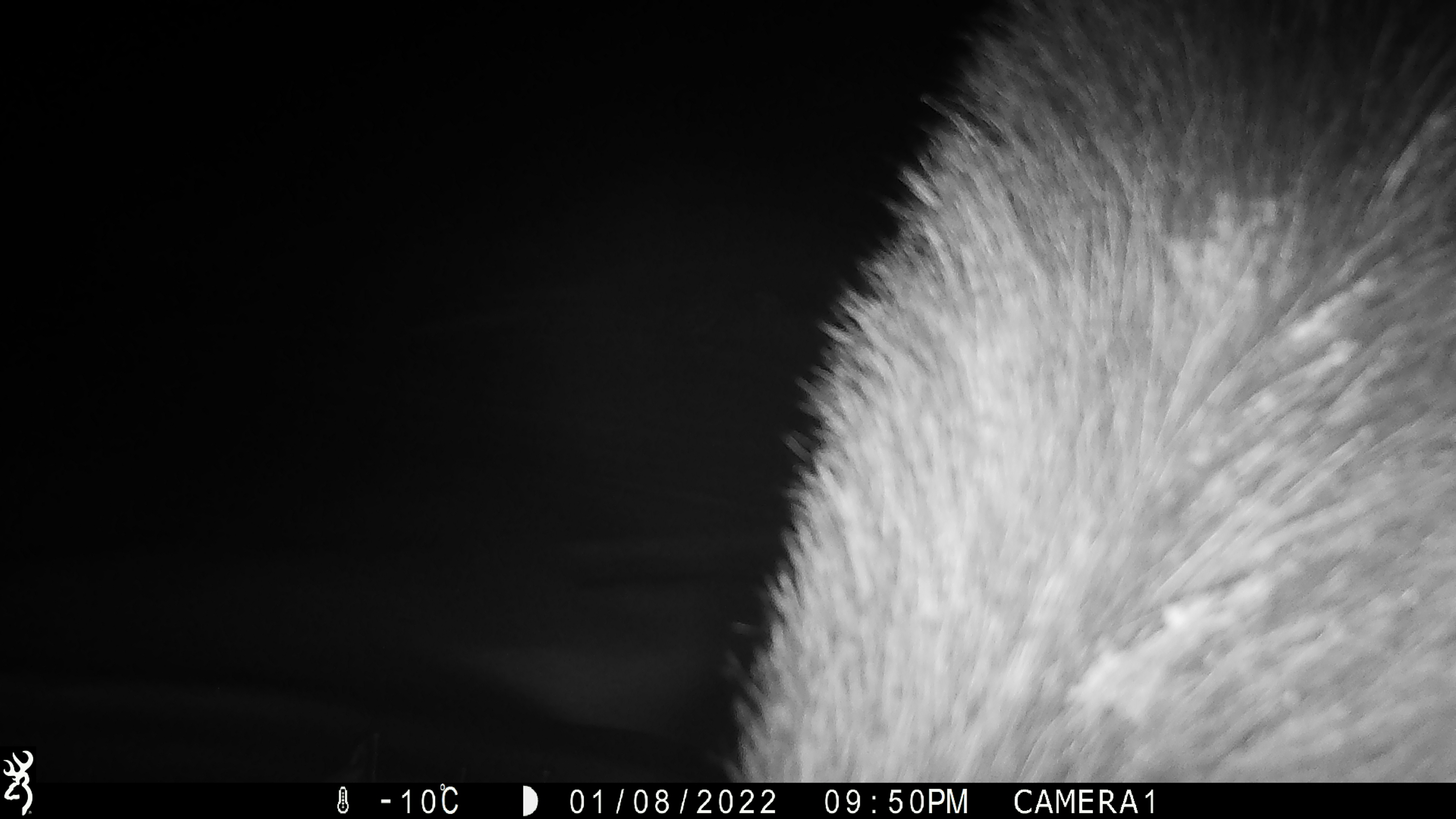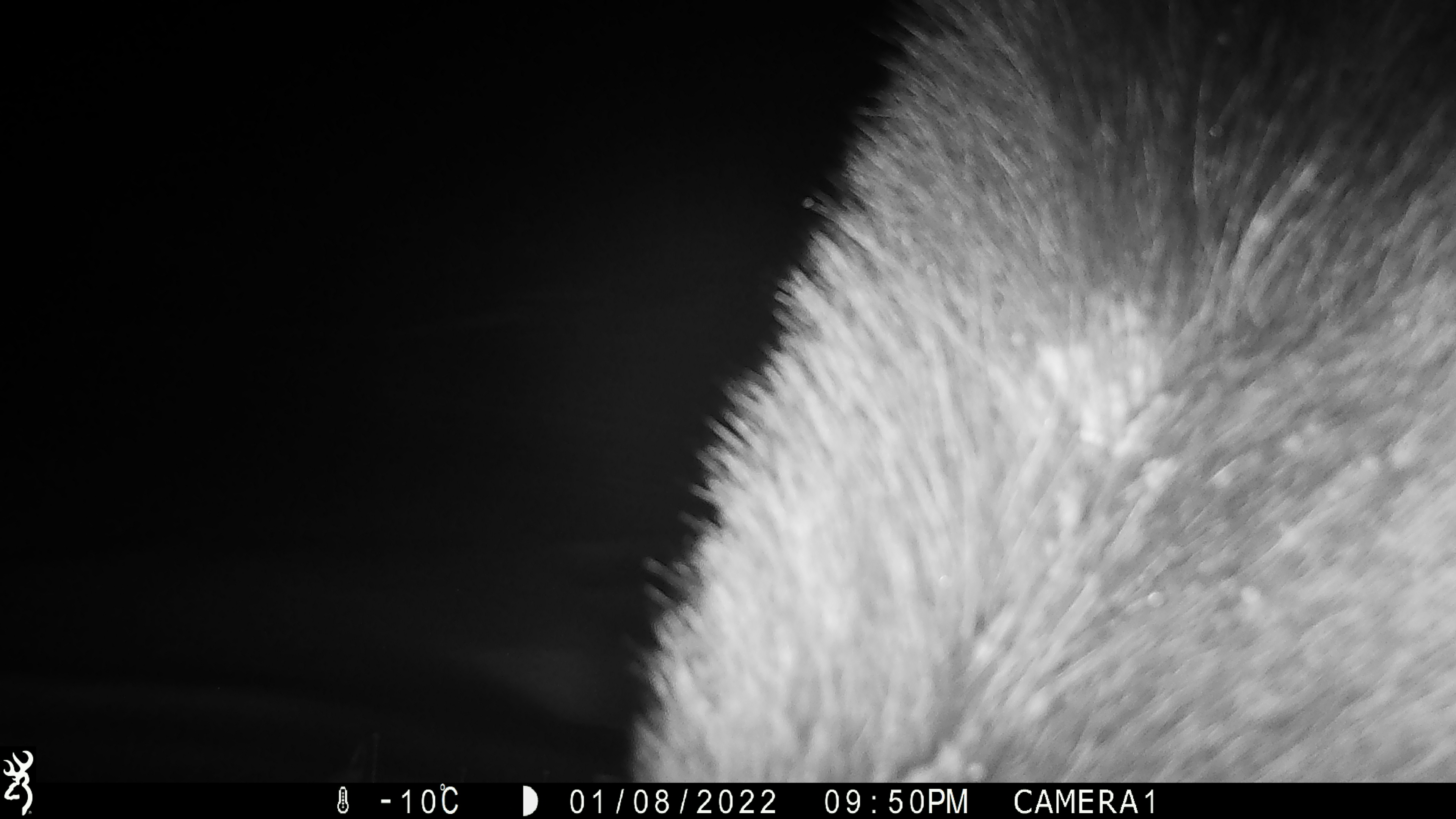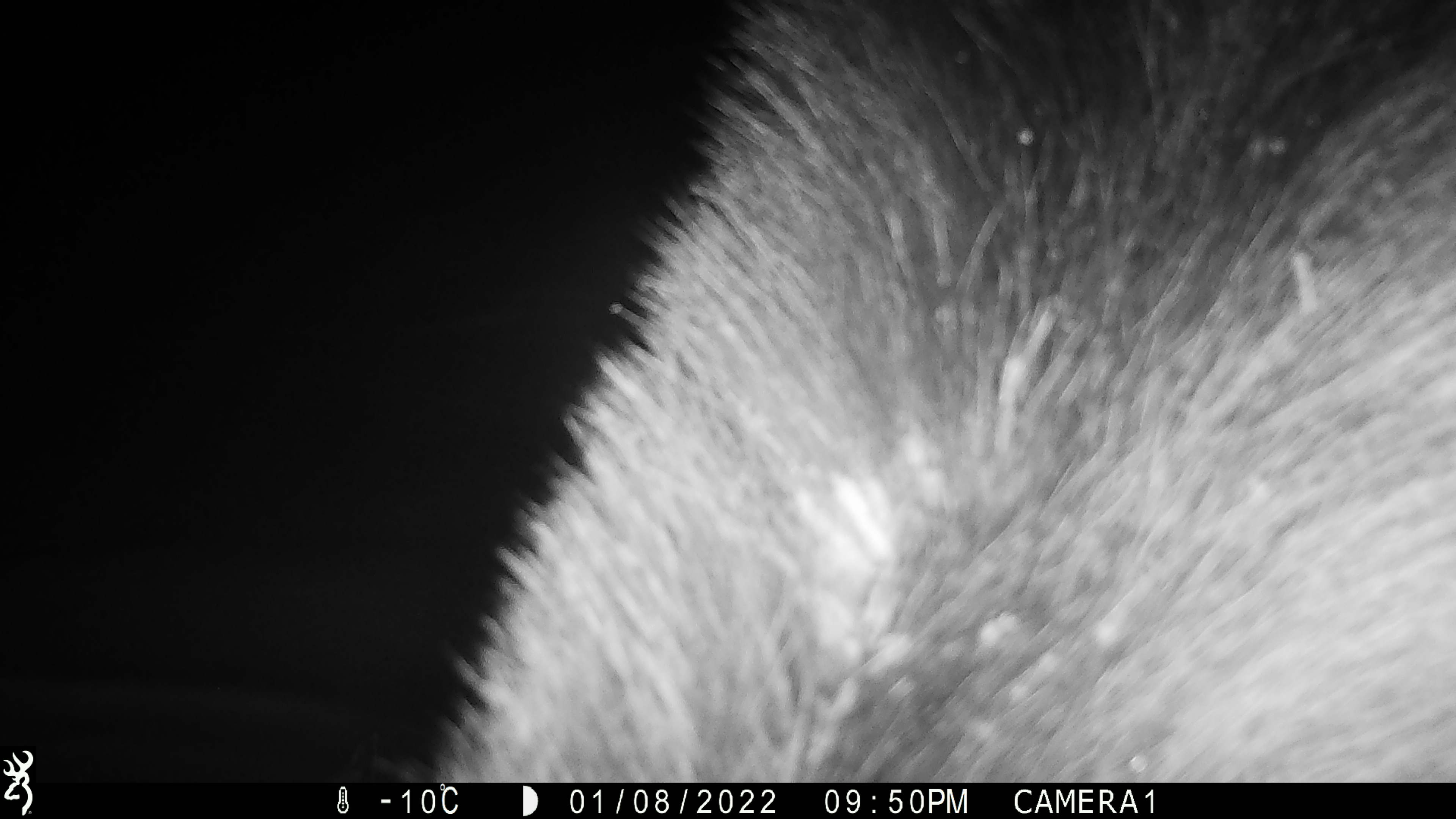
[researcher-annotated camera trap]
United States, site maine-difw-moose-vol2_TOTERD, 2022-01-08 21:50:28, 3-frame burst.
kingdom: Animalia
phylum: Chordata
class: Mammalia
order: Artiodactyla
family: Cervidae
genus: Alces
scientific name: Alces alces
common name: moose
Moose (Alces alces).